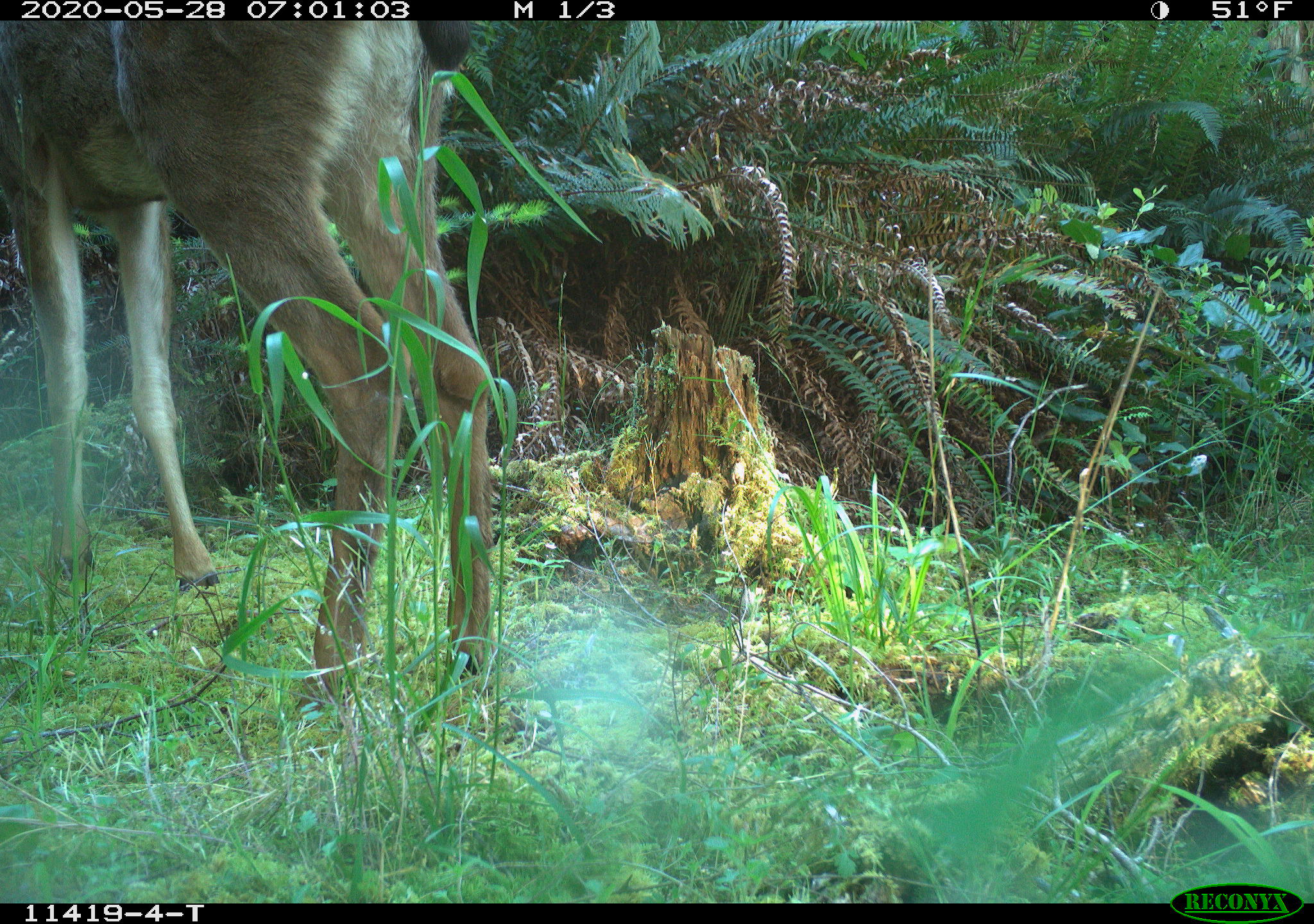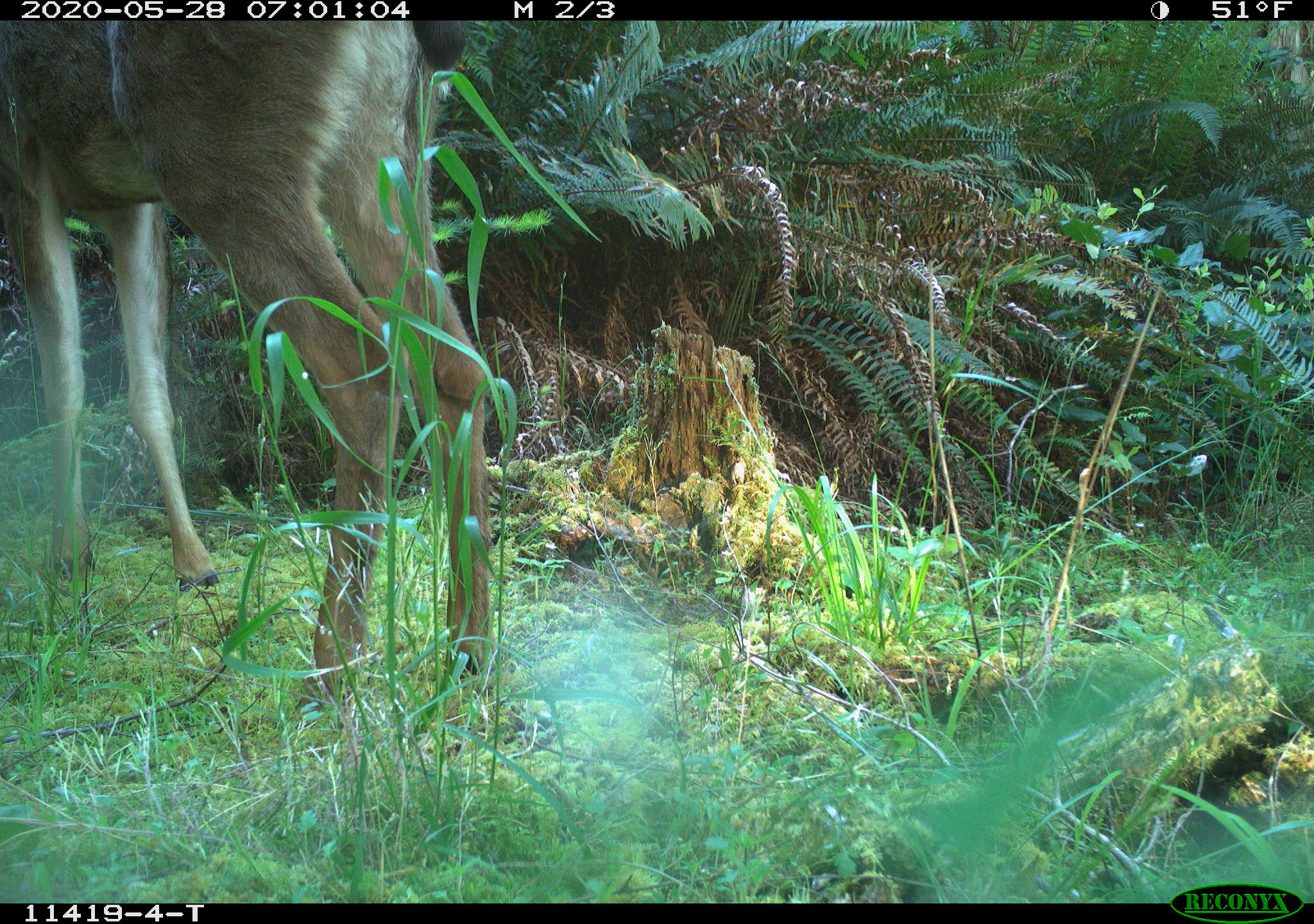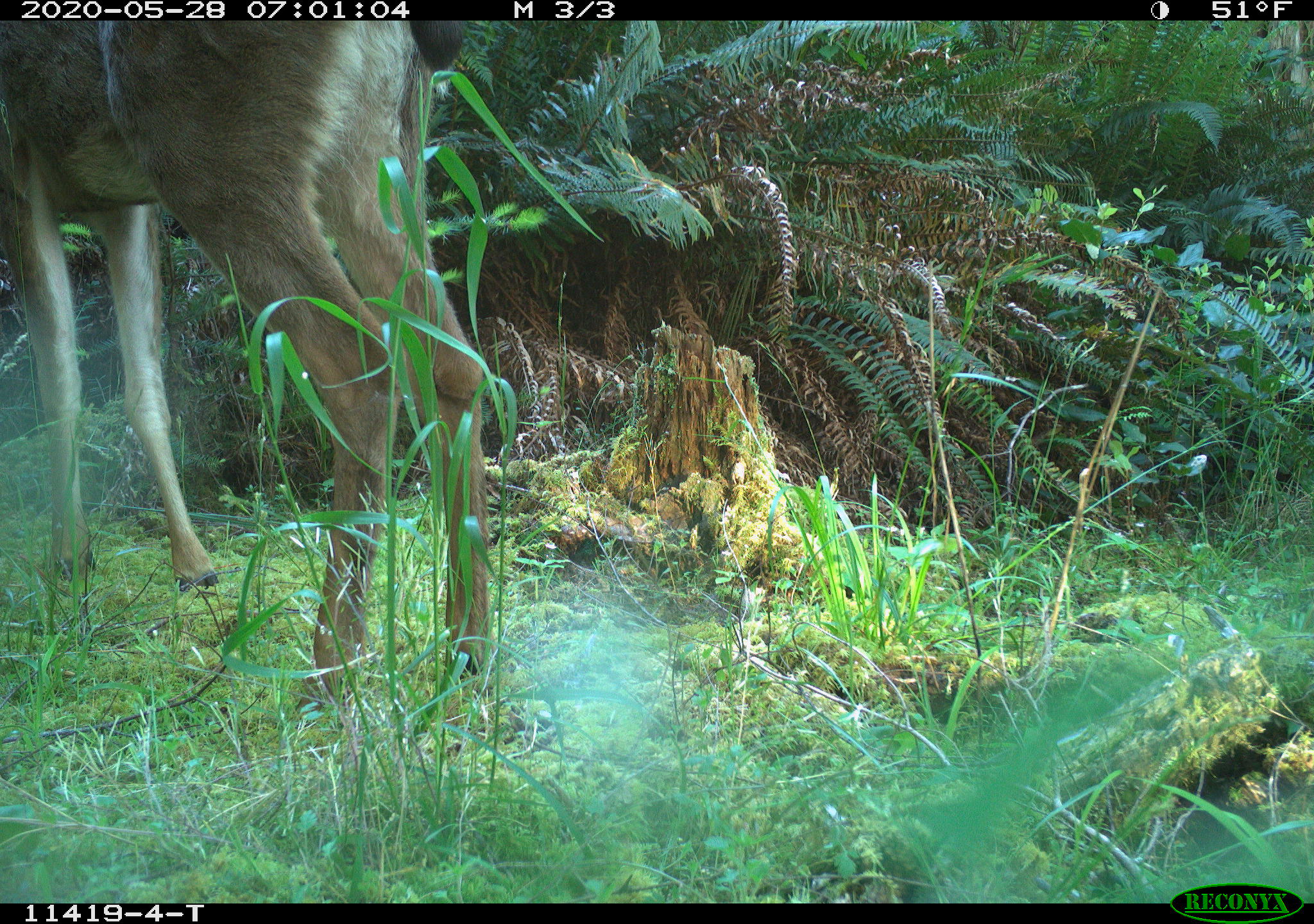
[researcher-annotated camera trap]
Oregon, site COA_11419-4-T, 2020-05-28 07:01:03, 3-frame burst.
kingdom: Animalia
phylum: Chordata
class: Mammalia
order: Artiodactyla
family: Cervidae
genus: Odocoileus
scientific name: Odocoileus hemionus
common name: black-tailed deer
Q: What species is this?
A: Black-tailed deer (Odocoileus hemionus).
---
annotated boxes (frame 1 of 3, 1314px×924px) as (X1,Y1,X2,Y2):
black-tailed deer: (0,26,488,709)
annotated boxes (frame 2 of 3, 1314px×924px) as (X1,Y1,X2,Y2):
black-tailed deer: (1,26,492,715)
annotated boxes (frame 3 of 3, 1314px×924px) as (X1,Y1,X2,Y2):
black-tailed deer: (0,26,495,734)